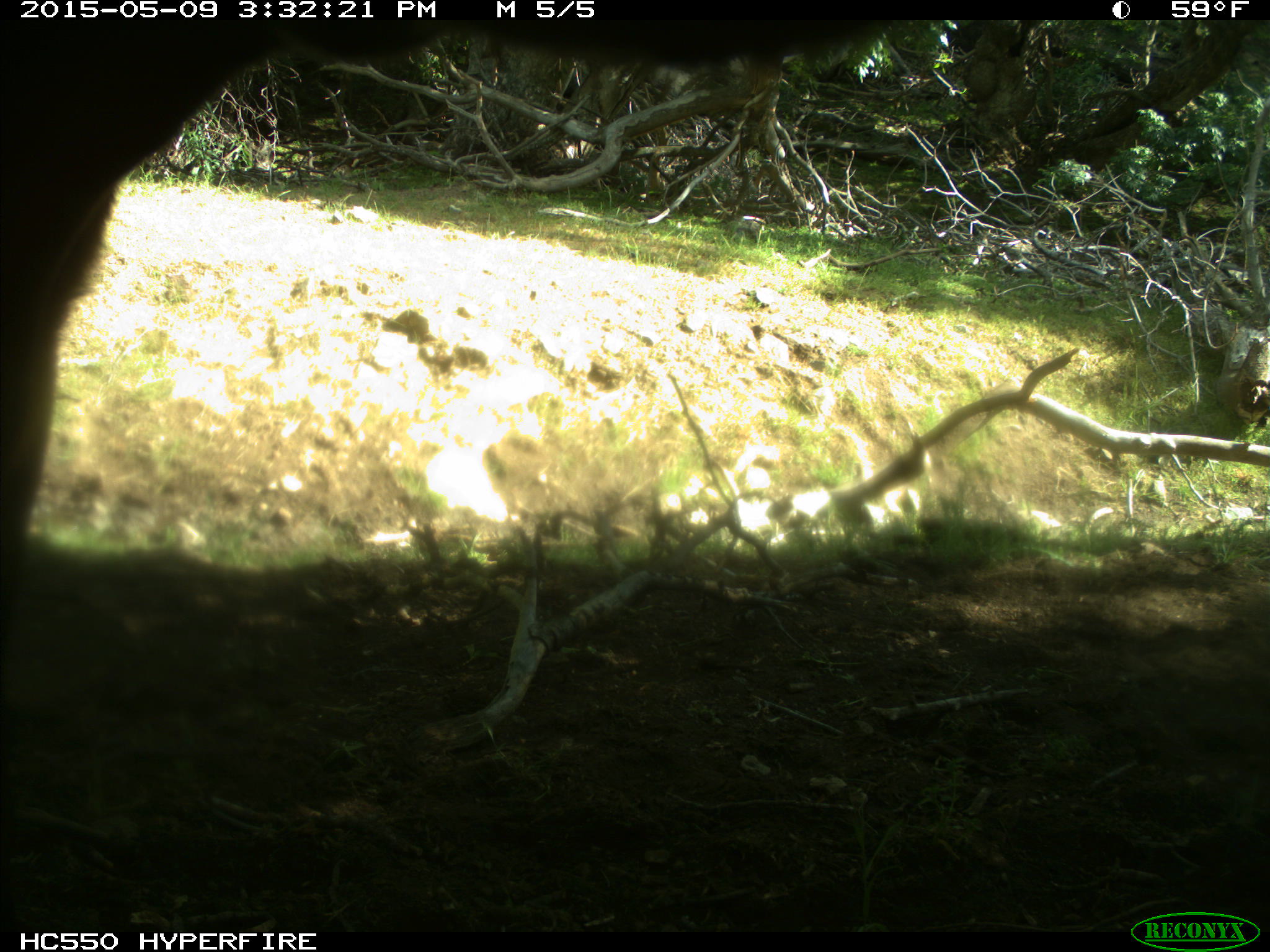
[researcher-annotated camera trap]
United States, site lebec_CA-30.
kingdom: Animalia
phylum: Chordata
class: Mammalia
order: Artiodactyla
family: Bovidae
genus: Bos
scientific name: Bos taurus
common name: domestic cow